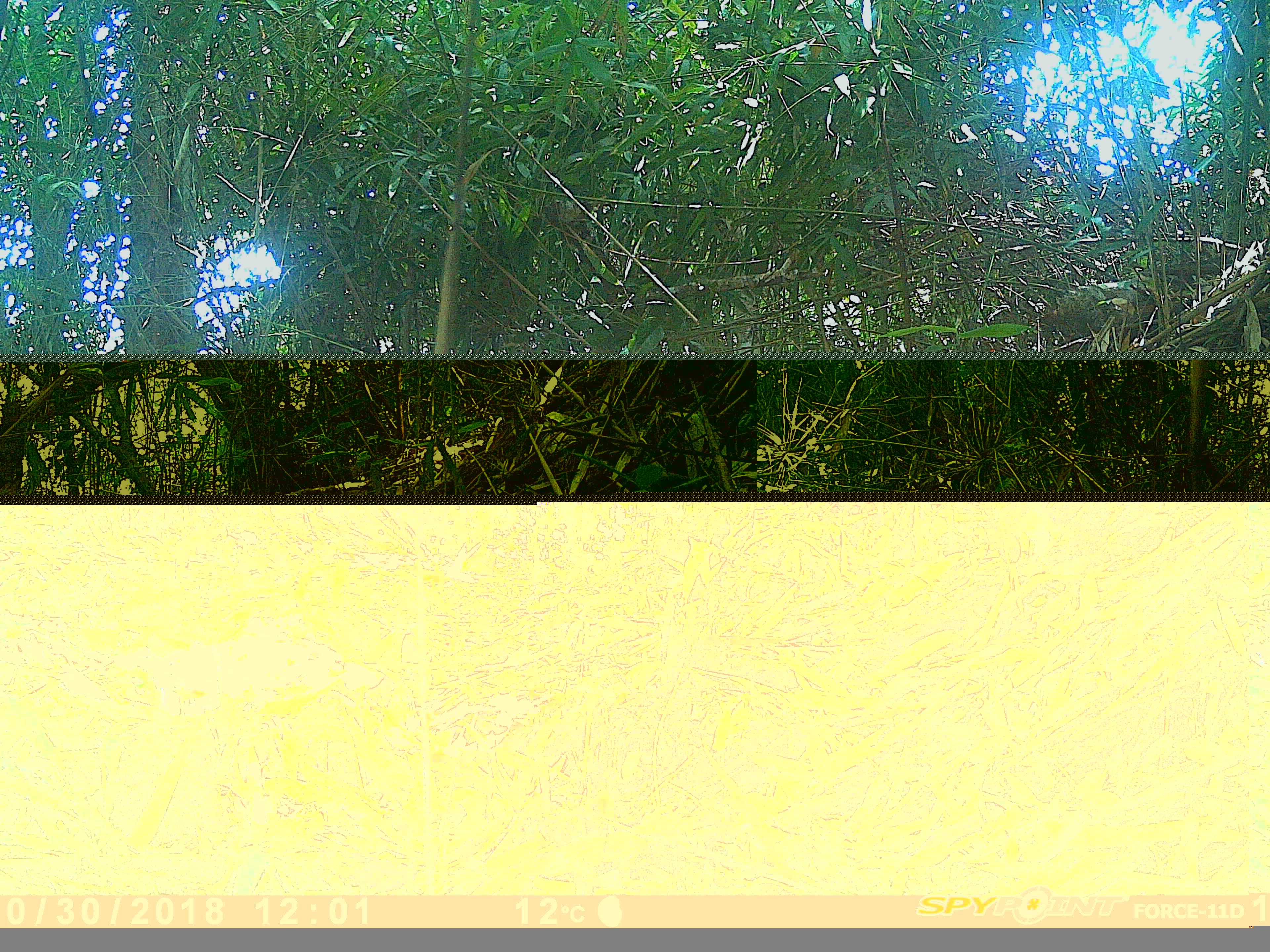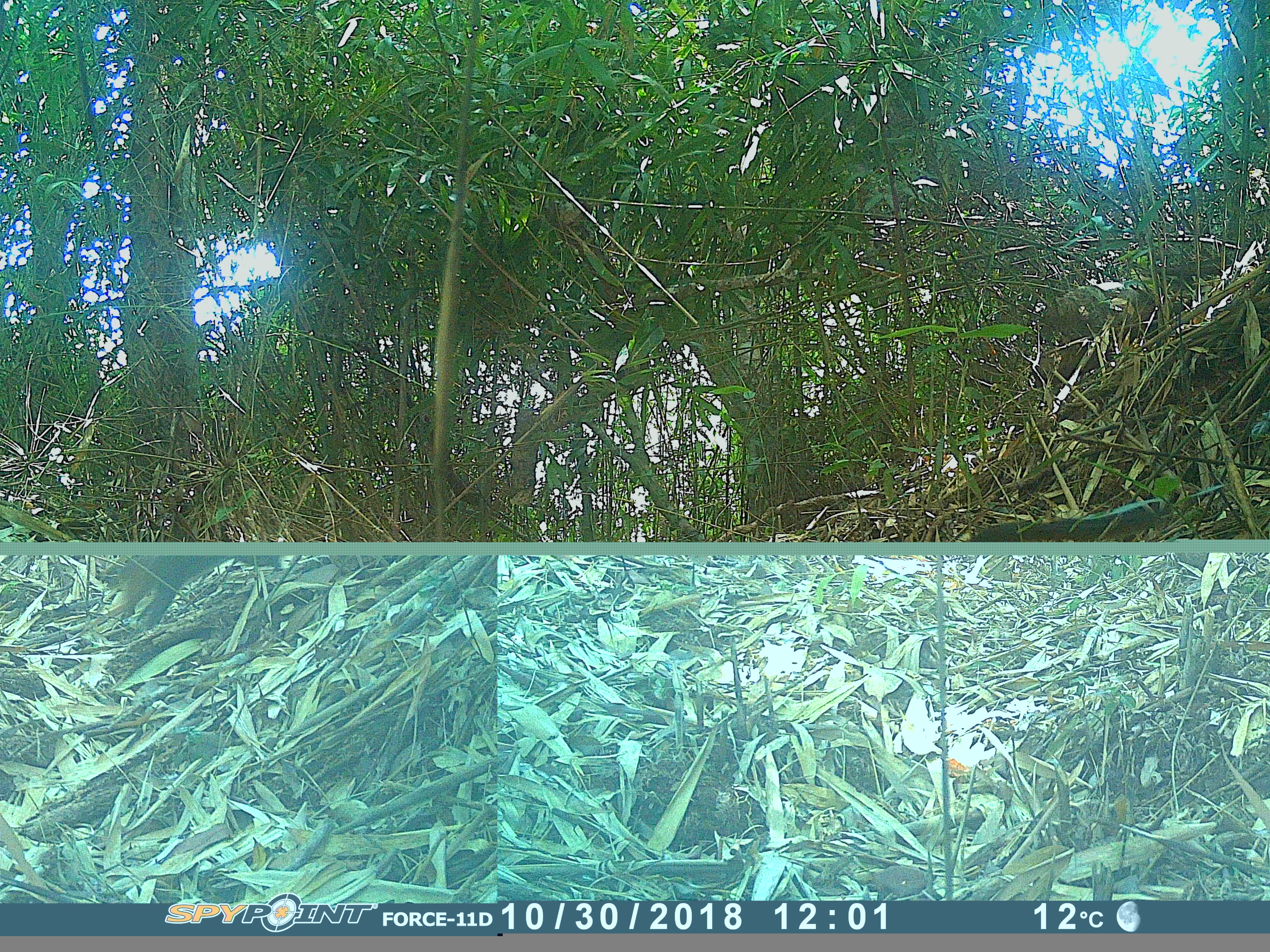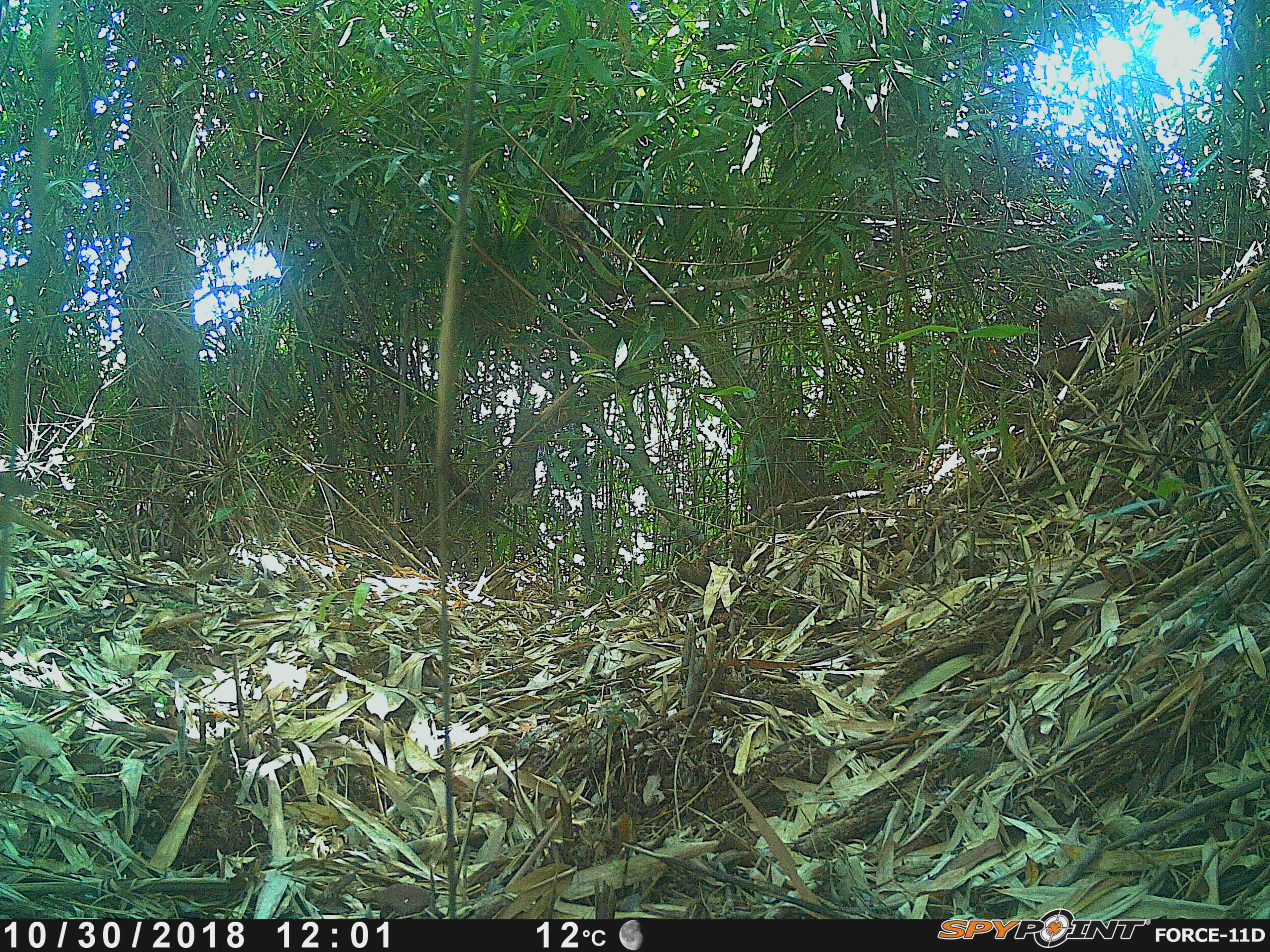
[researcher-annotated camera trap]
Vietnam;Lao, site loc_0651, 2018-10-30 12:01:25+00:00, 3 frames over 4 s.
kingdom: Animalia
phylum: Chordata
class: Mammalia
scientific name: Mammalia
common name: mammal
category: unidentified small mammal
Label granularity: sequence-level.